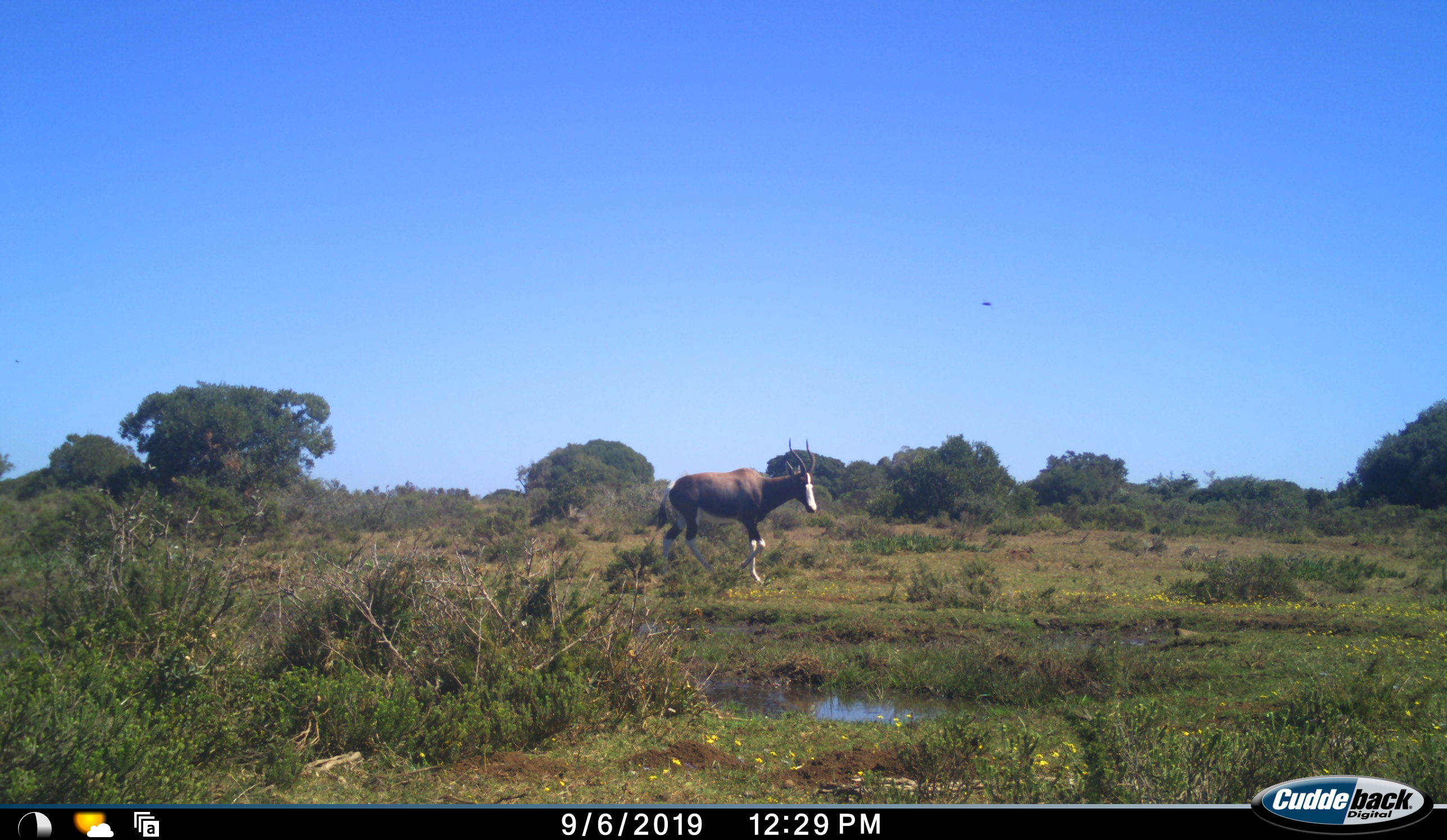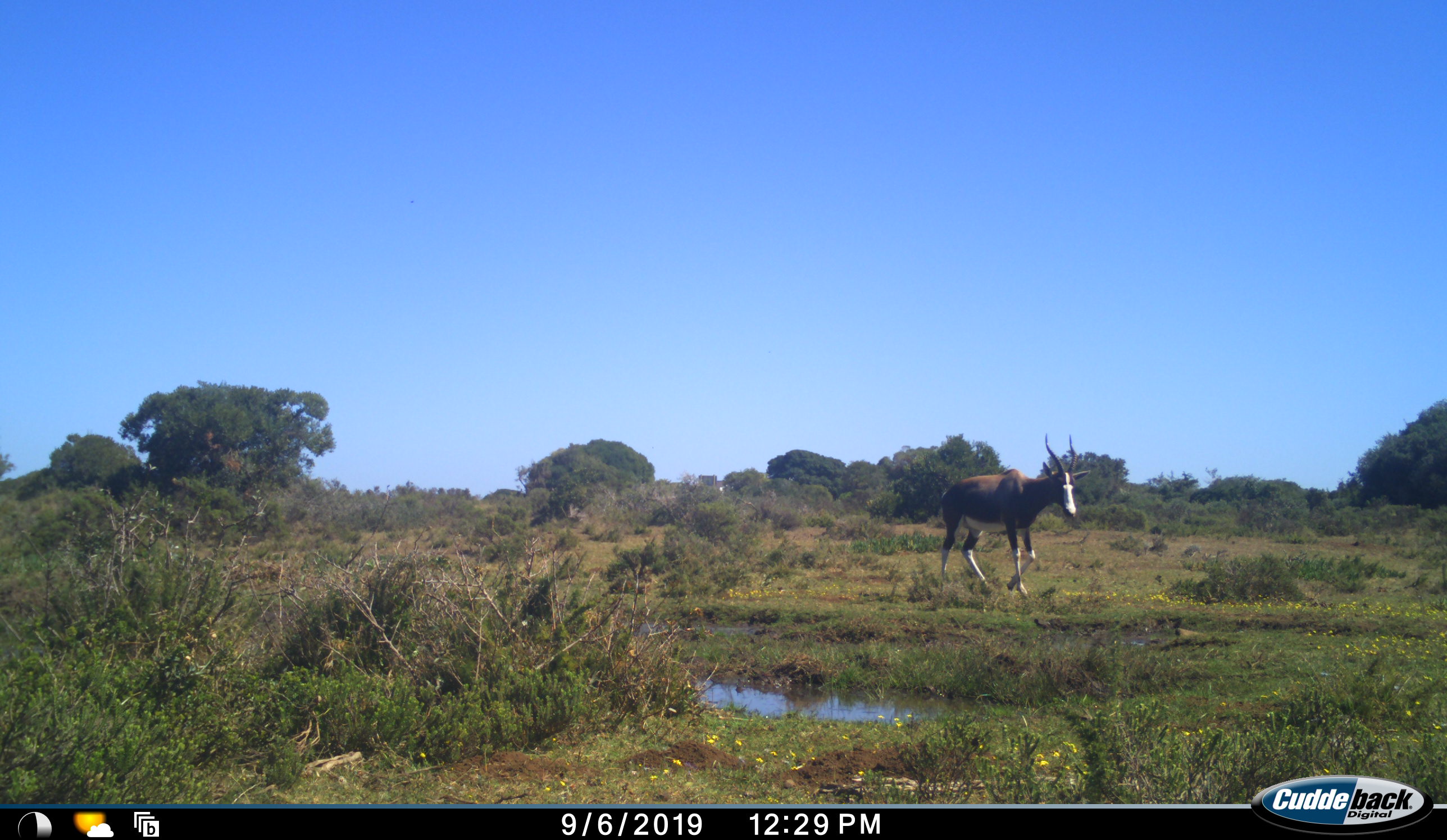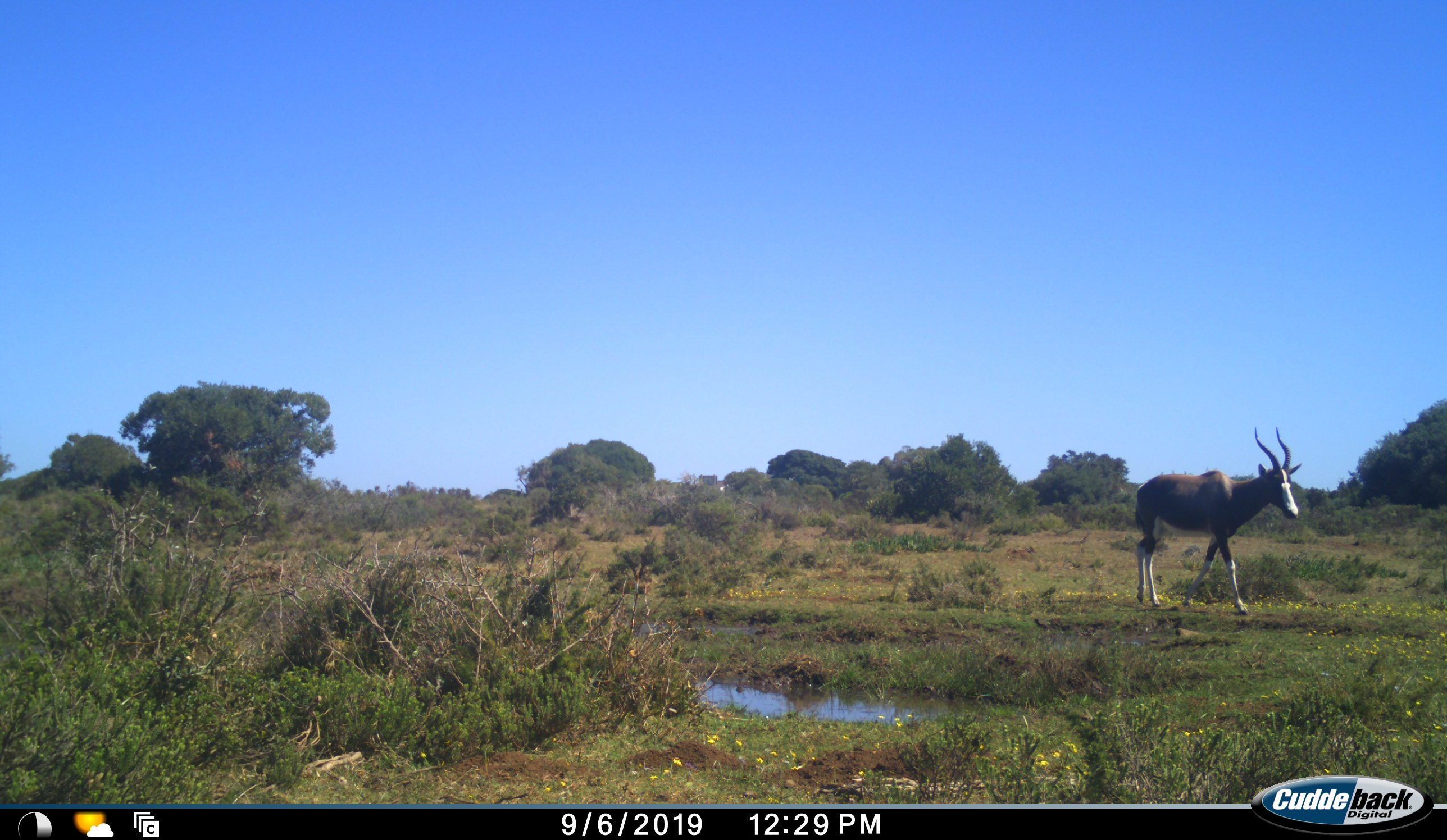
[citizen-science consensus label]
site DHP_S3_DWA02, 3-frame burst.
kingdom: Animalia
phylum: Chordata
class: Mammalia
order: Artiodactyla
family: Bovidae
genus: Damaliscus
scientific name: Damaliscus pygargus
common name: bontebok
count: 1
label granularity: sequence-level